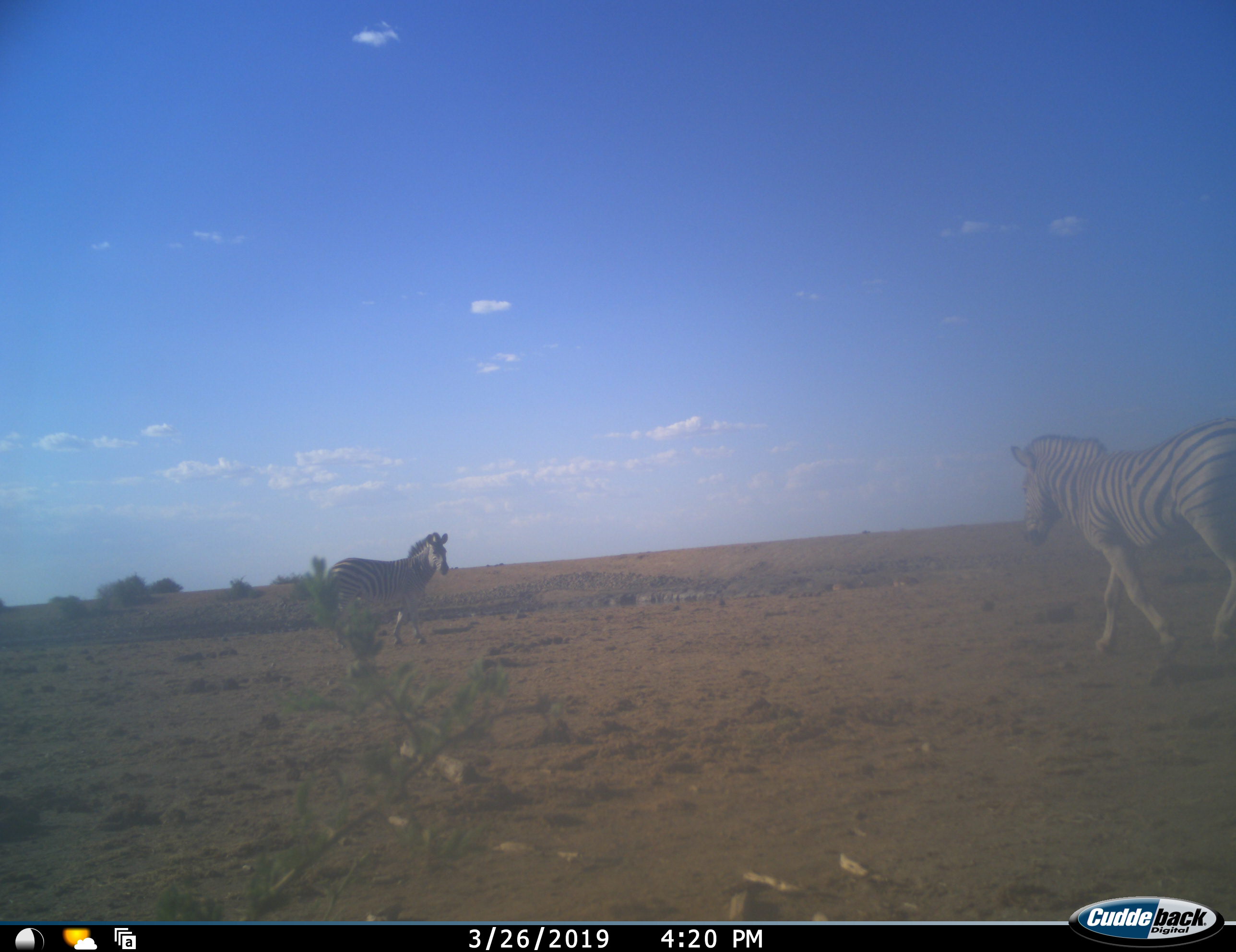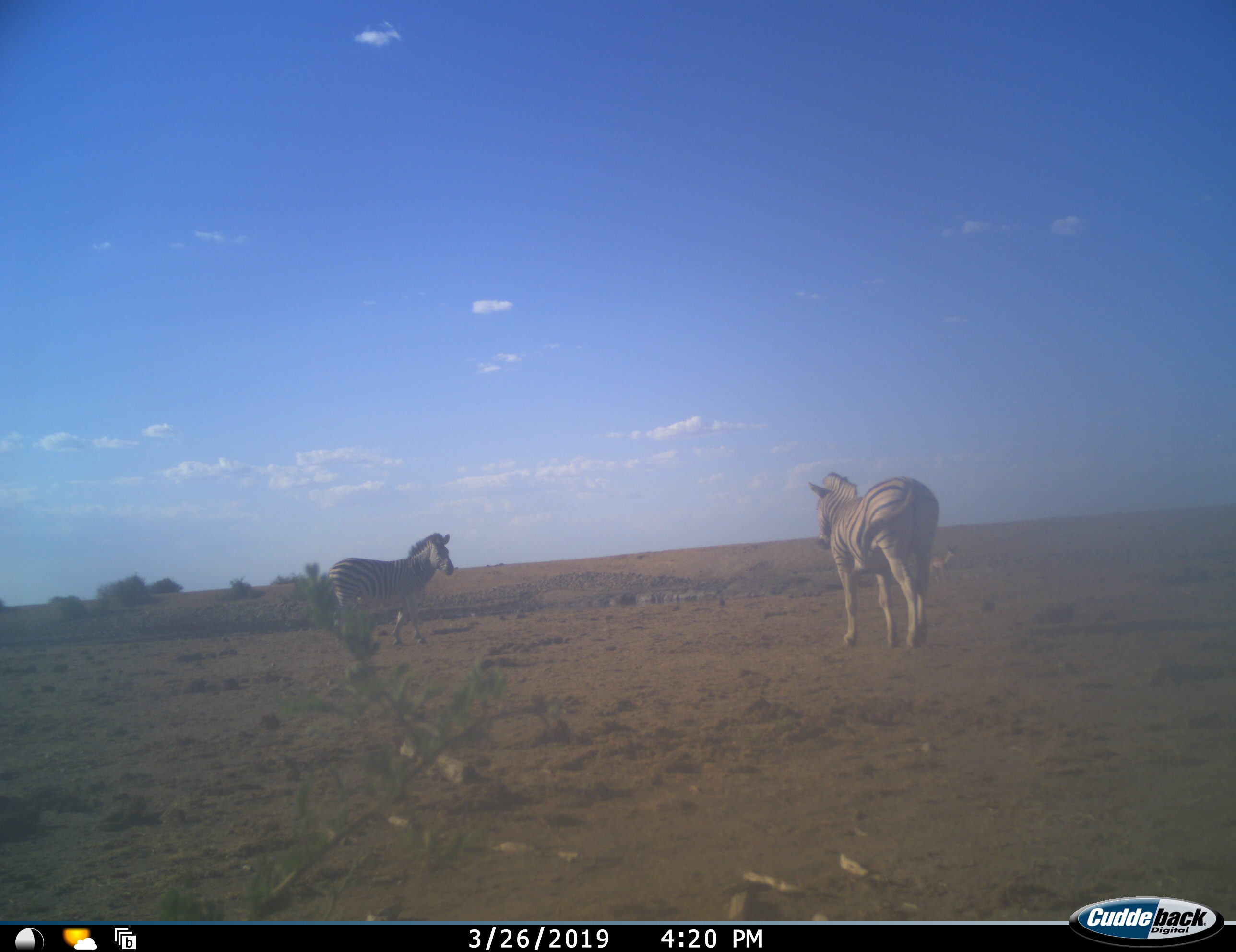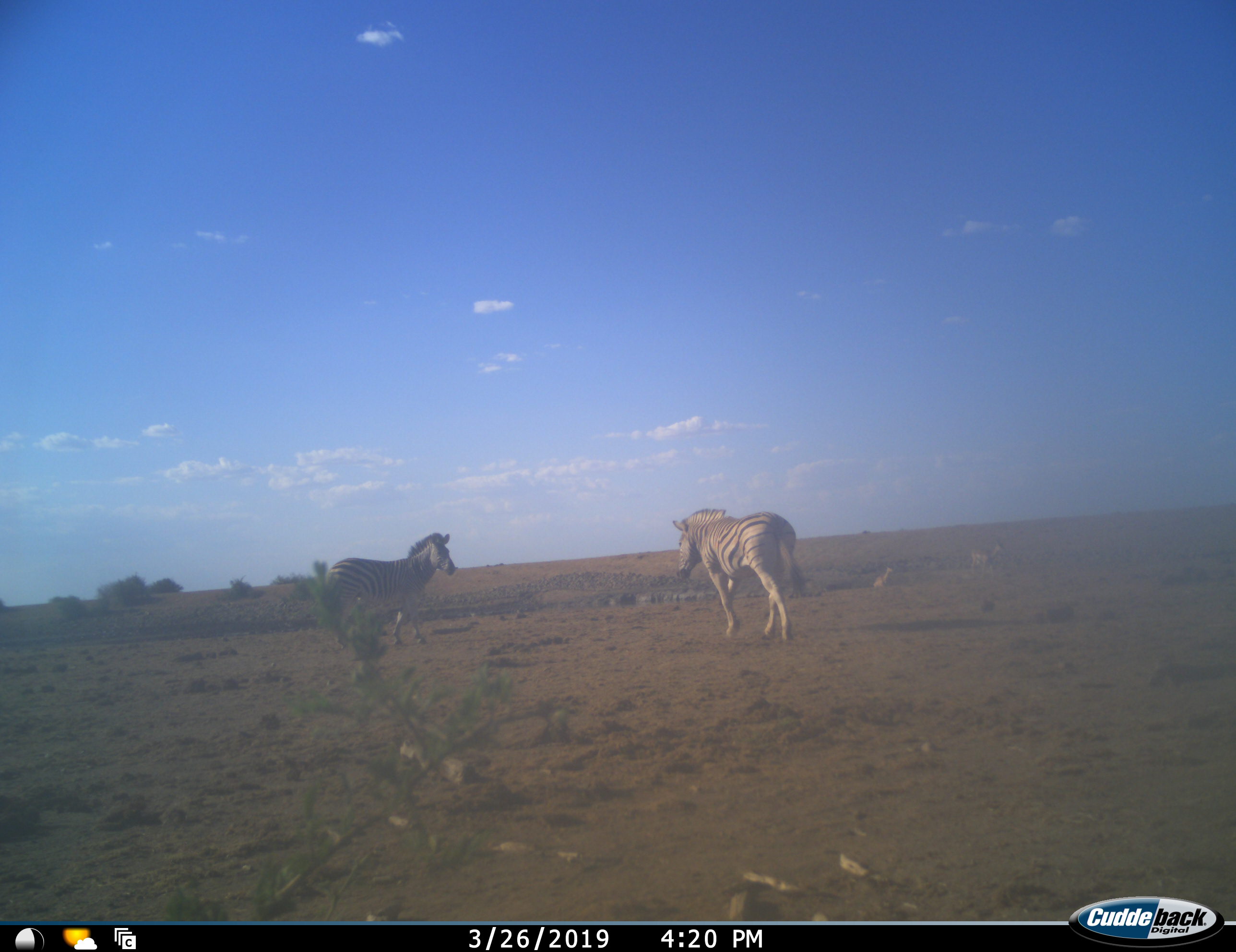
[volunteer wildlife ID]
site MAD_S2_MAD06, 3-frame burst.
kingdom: Animalia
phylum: Chordata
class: Mammalia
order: Perissodactyla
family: Equidae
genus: Equus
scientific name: Equus quagga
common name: plains zebra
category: zebraplains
Zebraplains (plains zebra) (Equus quagga), count 2. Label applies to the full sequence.